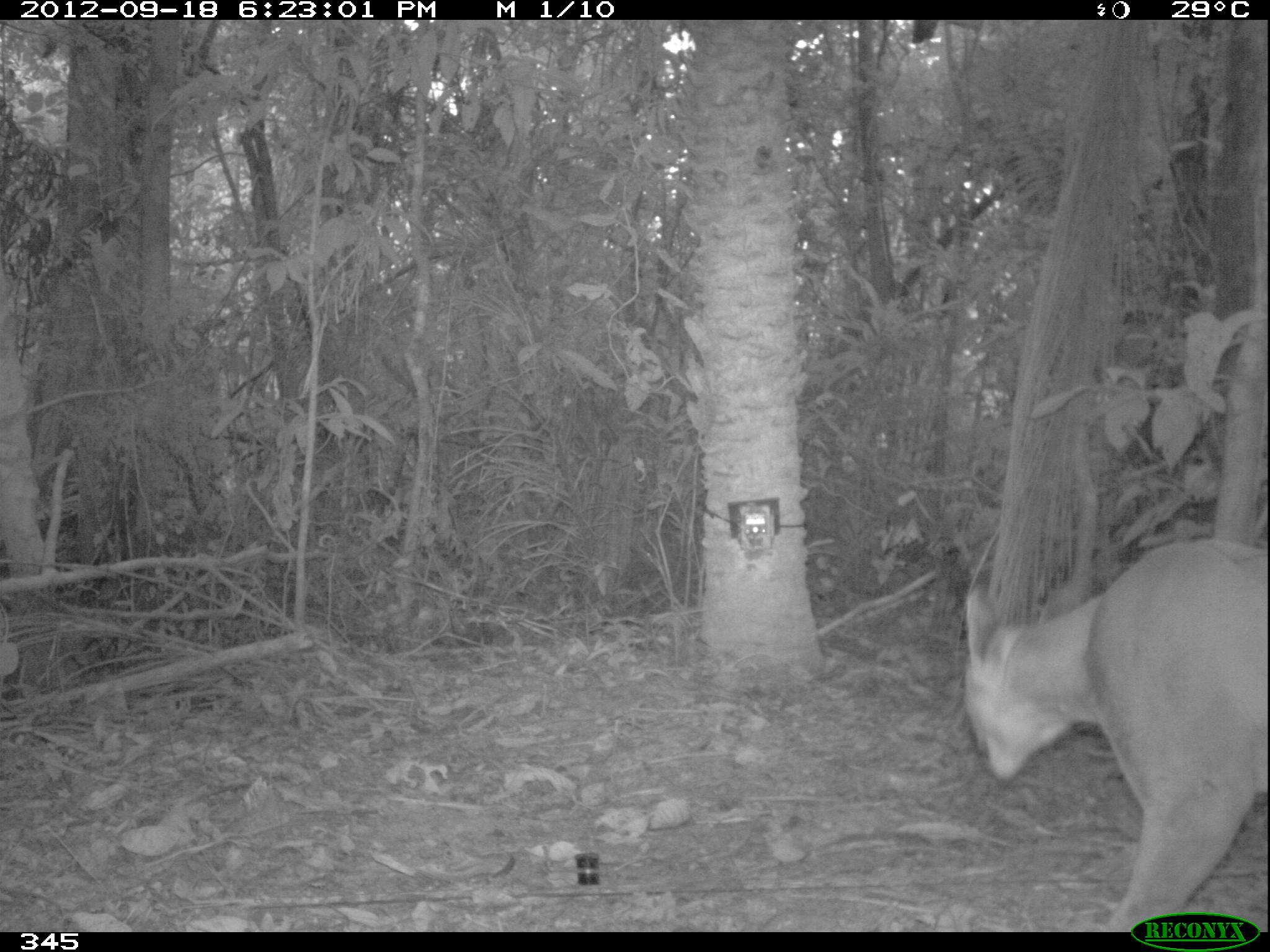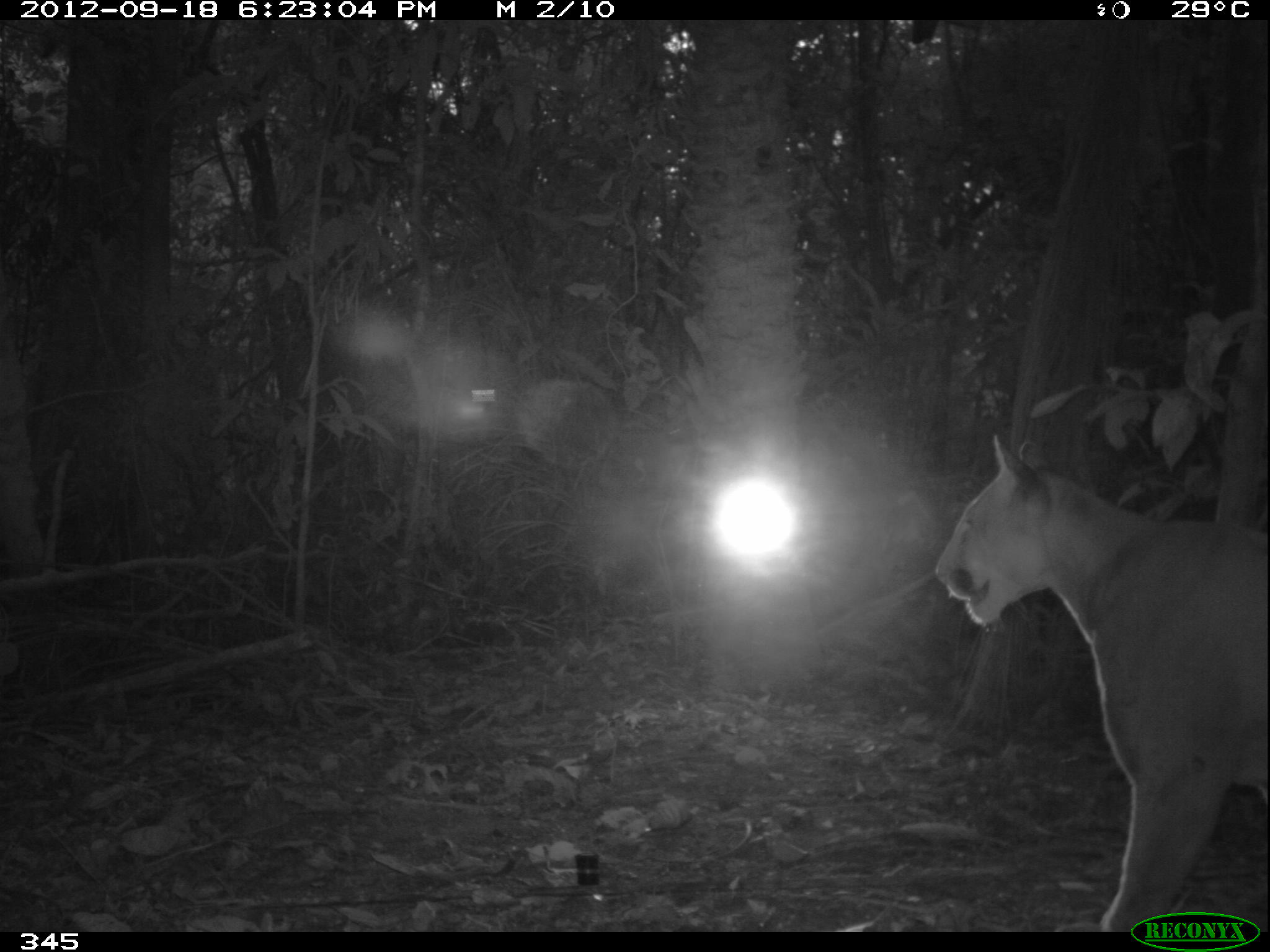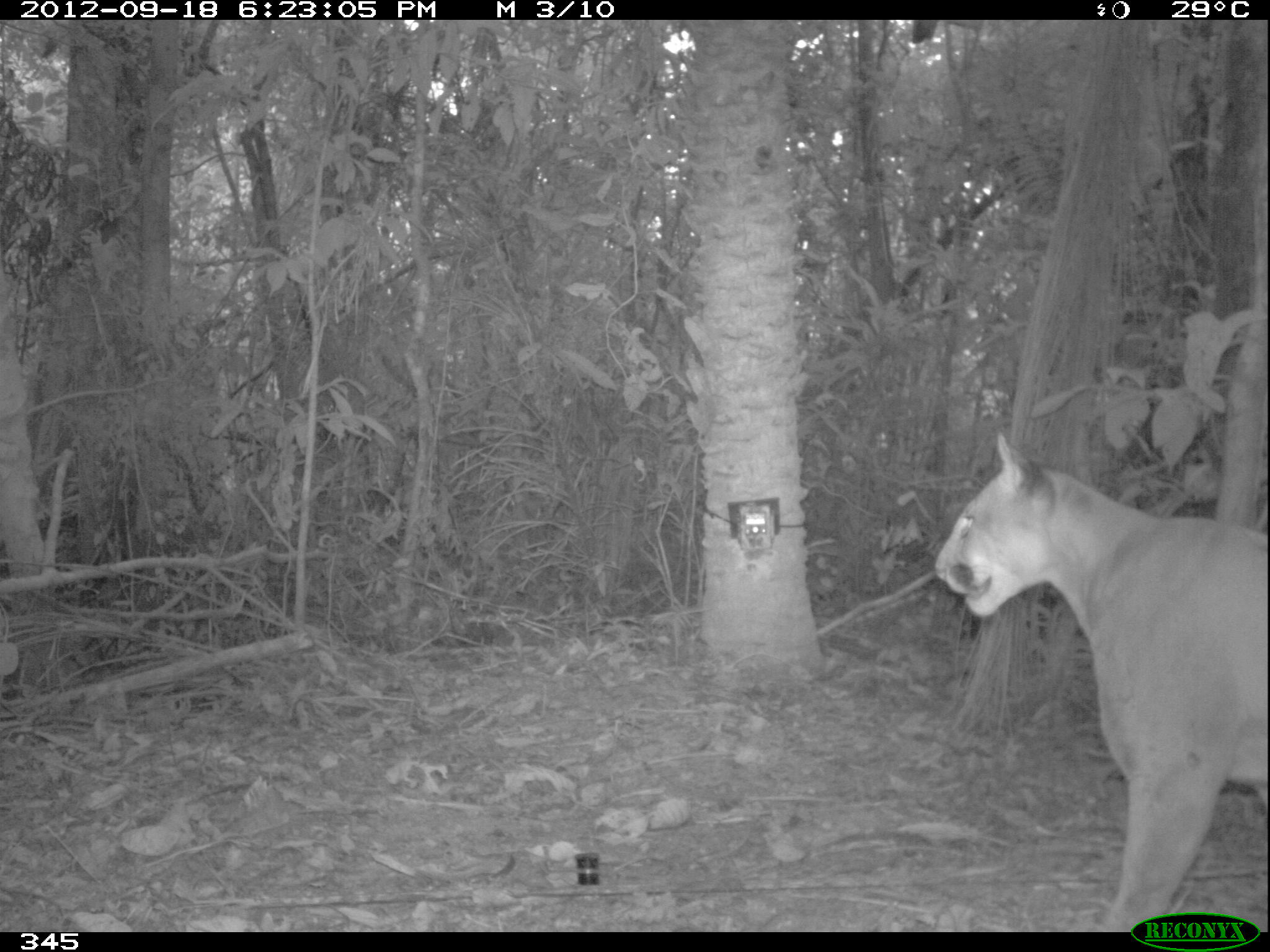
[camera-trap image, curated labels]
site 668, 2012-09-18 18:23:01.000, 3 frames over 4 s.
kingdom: Animalia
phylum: Chordata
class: Mammalia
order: Carnivora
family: Felidae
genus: Puma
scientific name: Puma concolor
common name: mountain lion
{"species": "Puma concolor (mountain lion)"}